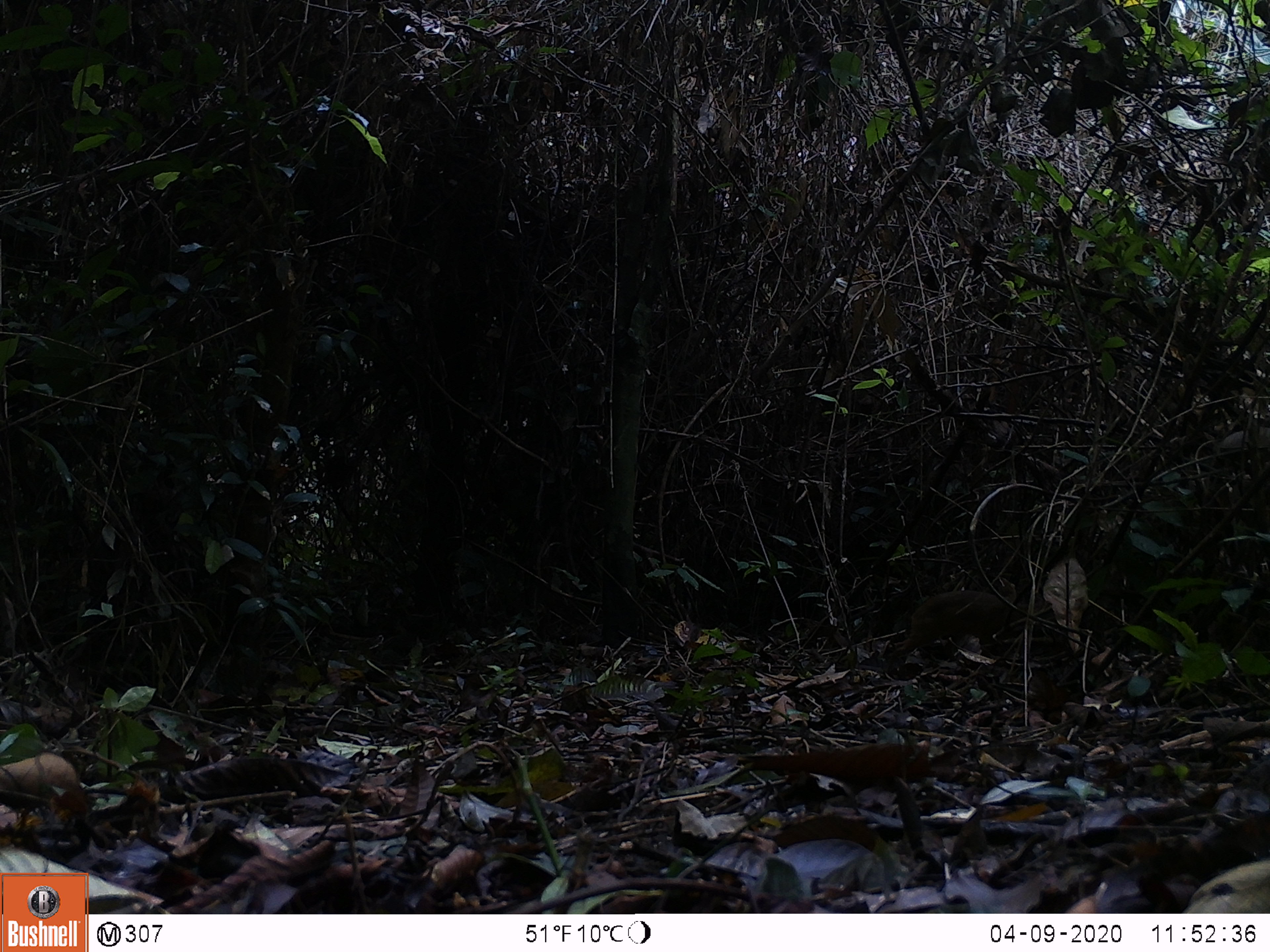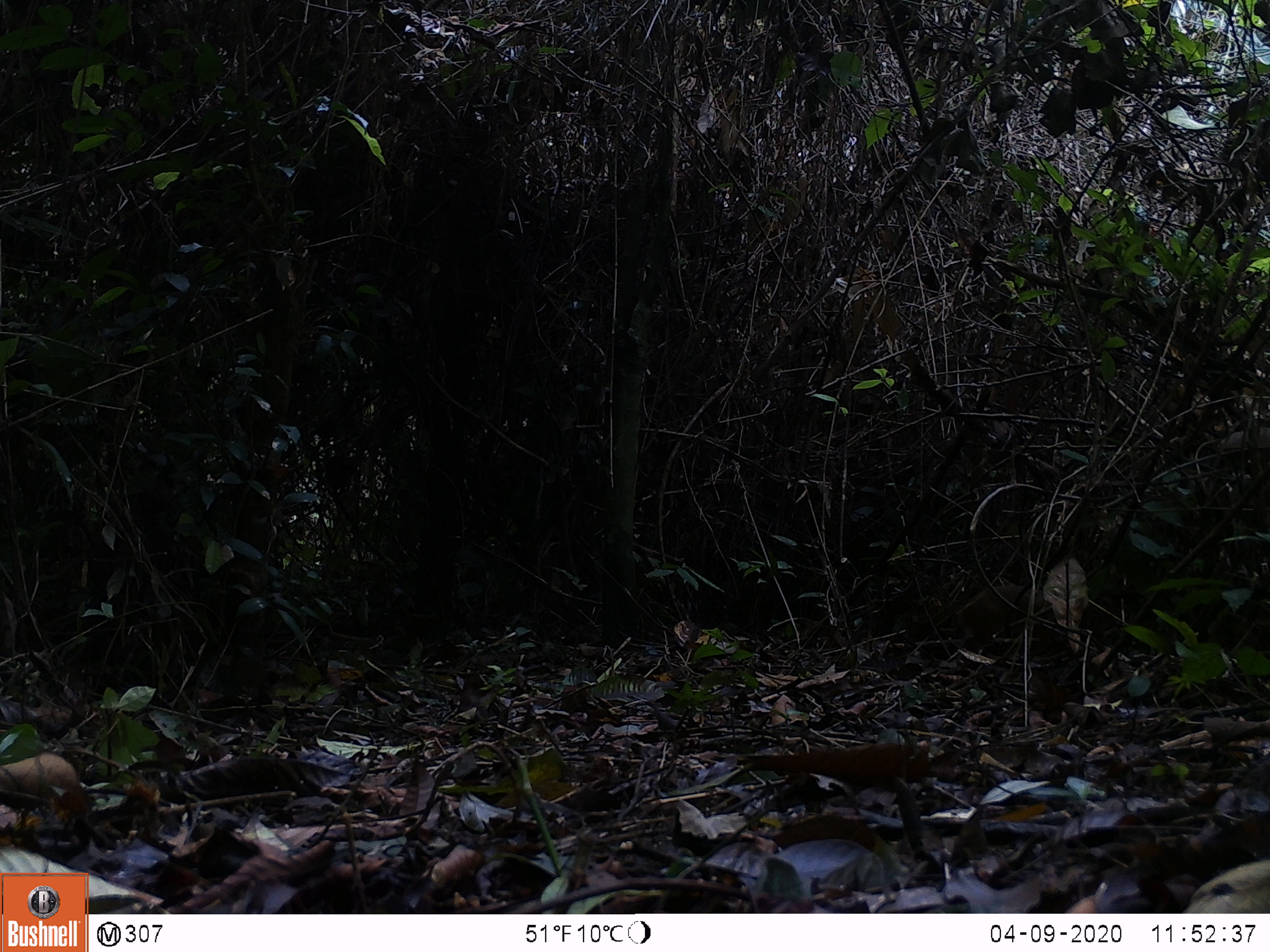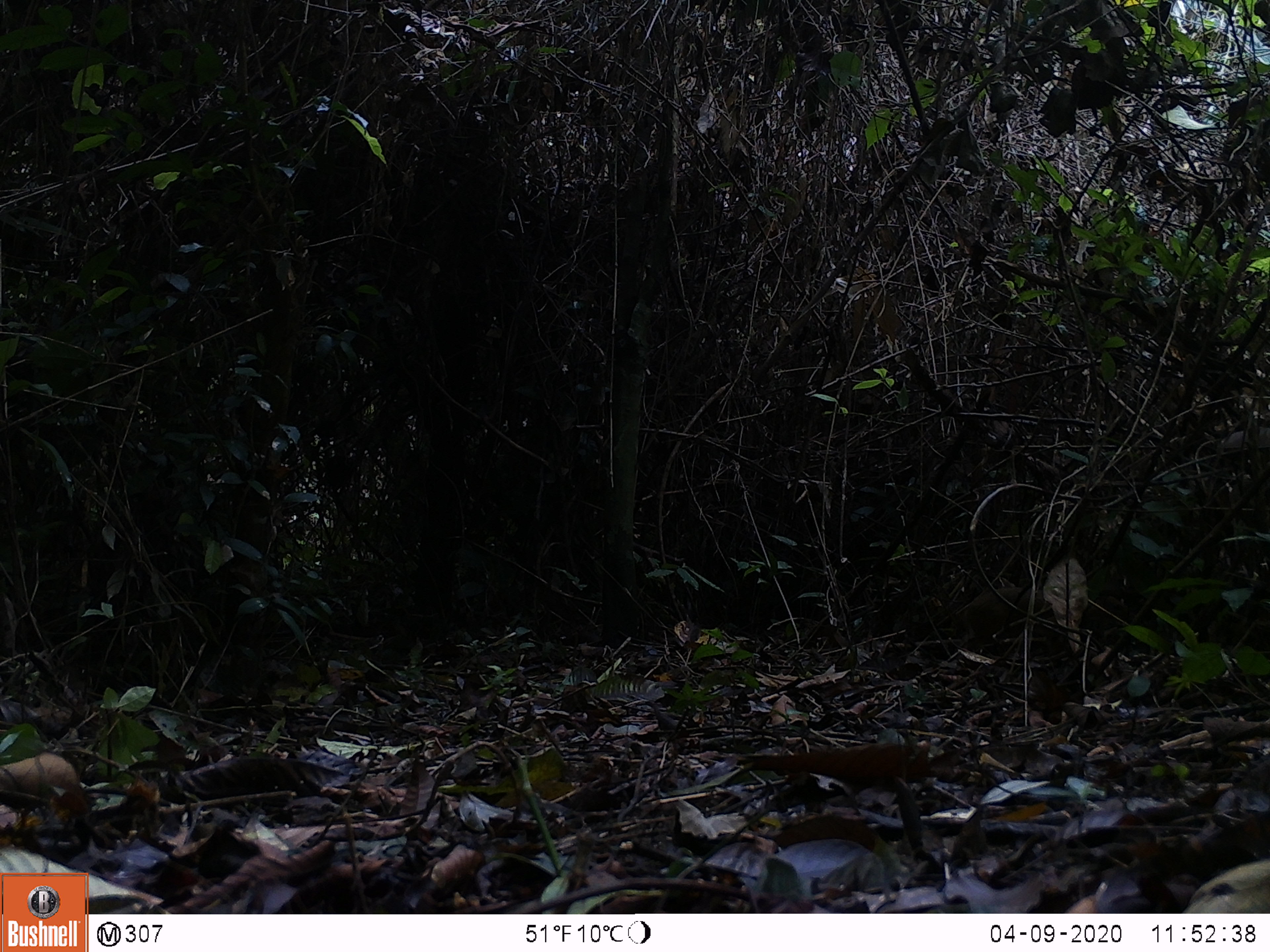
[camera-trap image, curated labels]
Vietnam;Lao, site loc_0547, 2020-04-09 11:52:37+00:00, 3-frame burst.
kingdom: Animalia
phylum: Chordata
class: Mammalia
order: Artiodactyla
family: Tragulidae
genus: Moschiola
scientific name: Moschiola meminna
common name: chevrotain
Chevrotain (Moschiola meminna). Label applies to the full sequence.